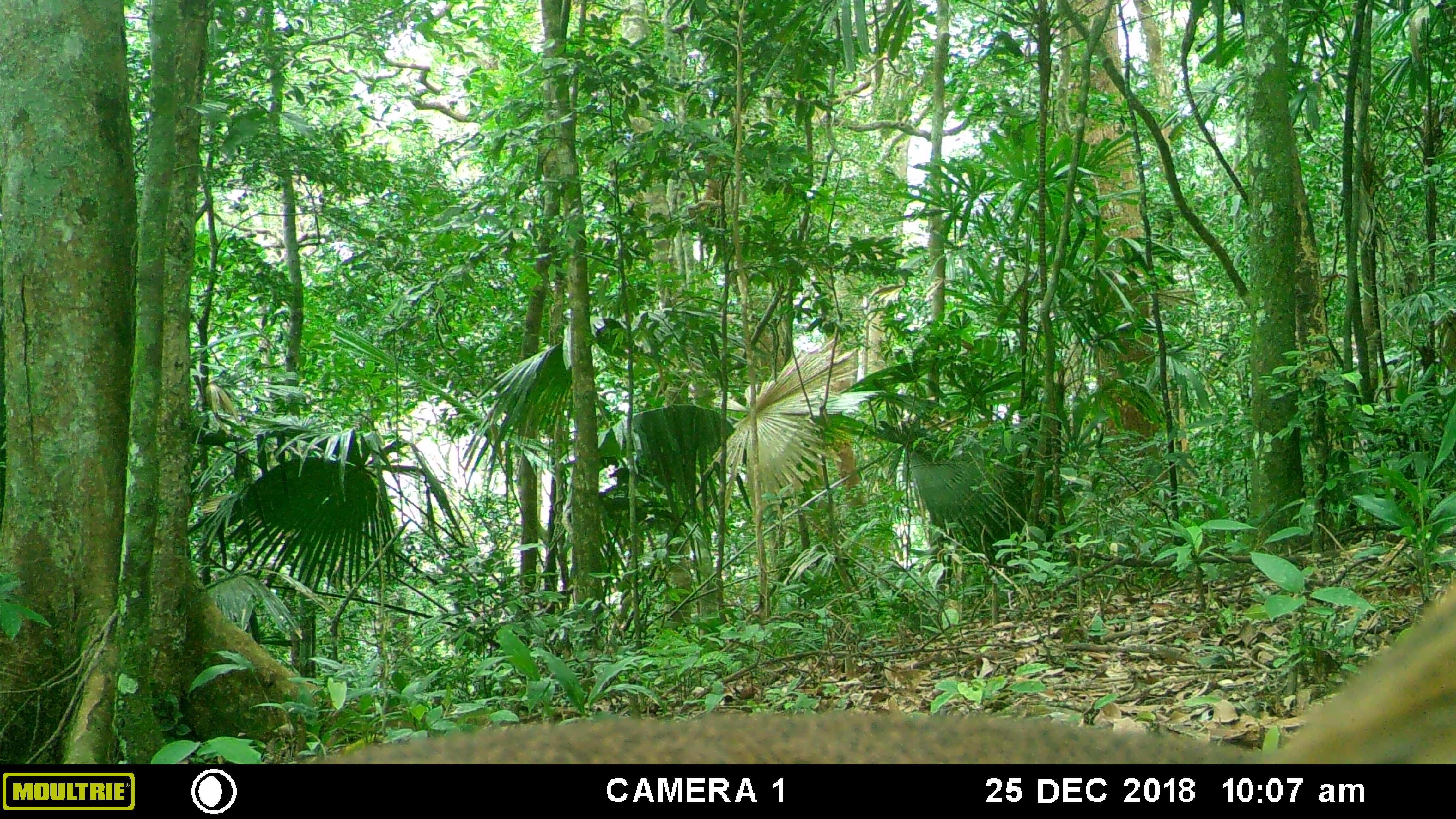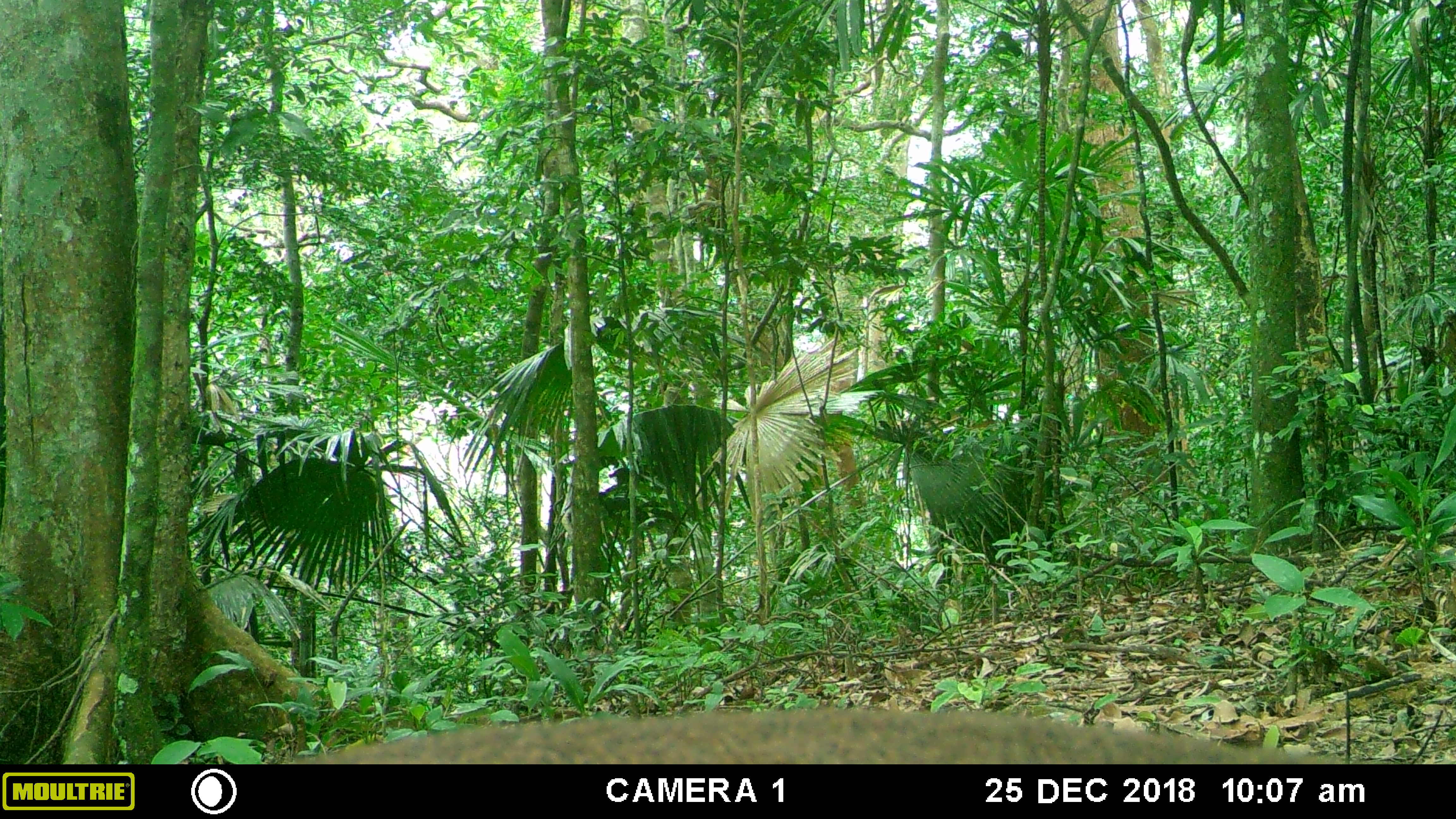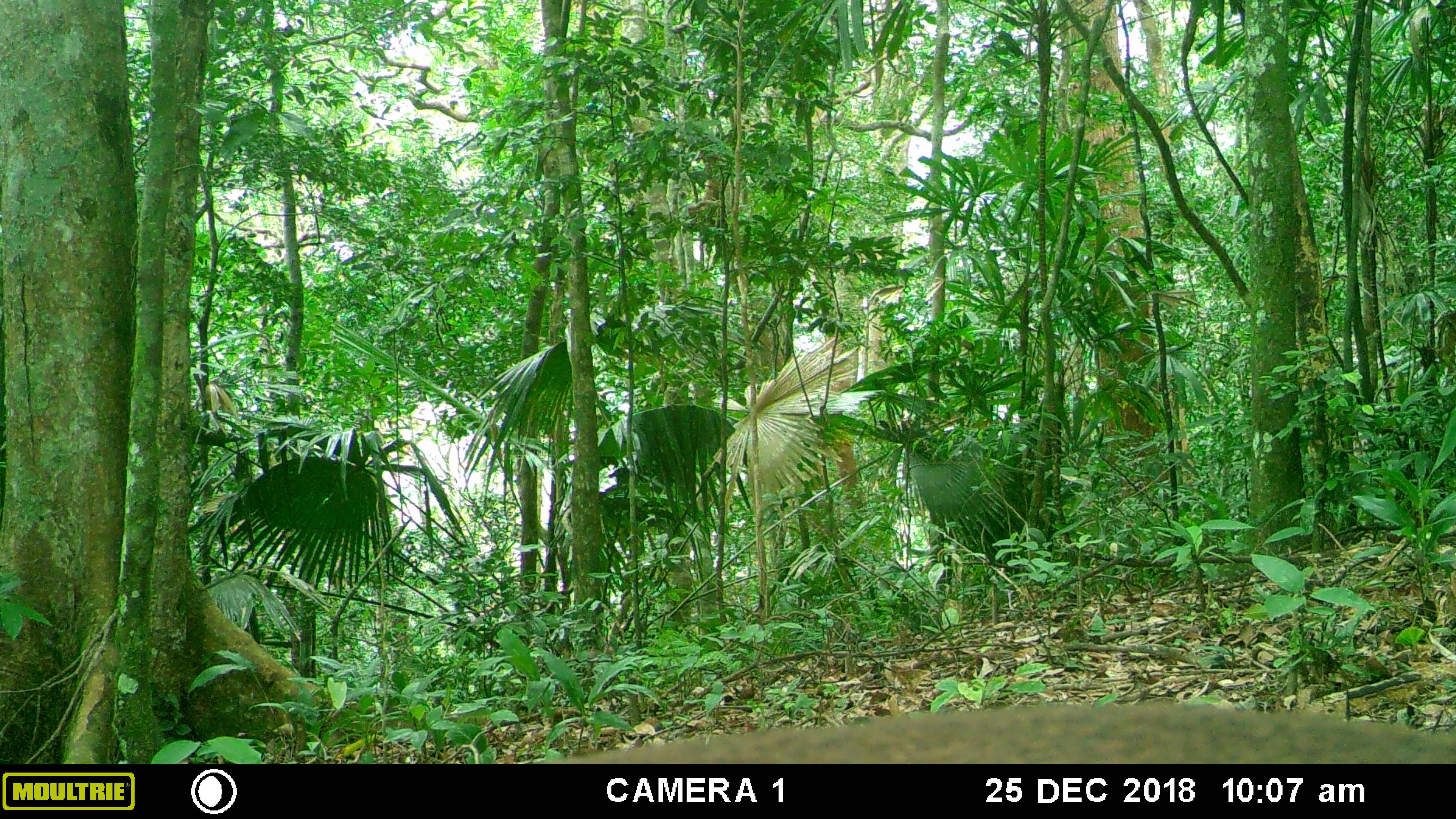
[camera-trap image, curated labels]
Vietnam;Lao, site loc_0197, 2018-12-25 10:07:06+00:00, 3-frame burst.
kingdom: Animalia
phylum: Chordata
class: Mammalia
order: Artiodactyla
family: Cervidae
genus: Muntiacus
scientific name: Muntiacus vuquangensis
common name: large-antlered muntjac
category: large antlered muntjac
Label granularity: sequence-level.